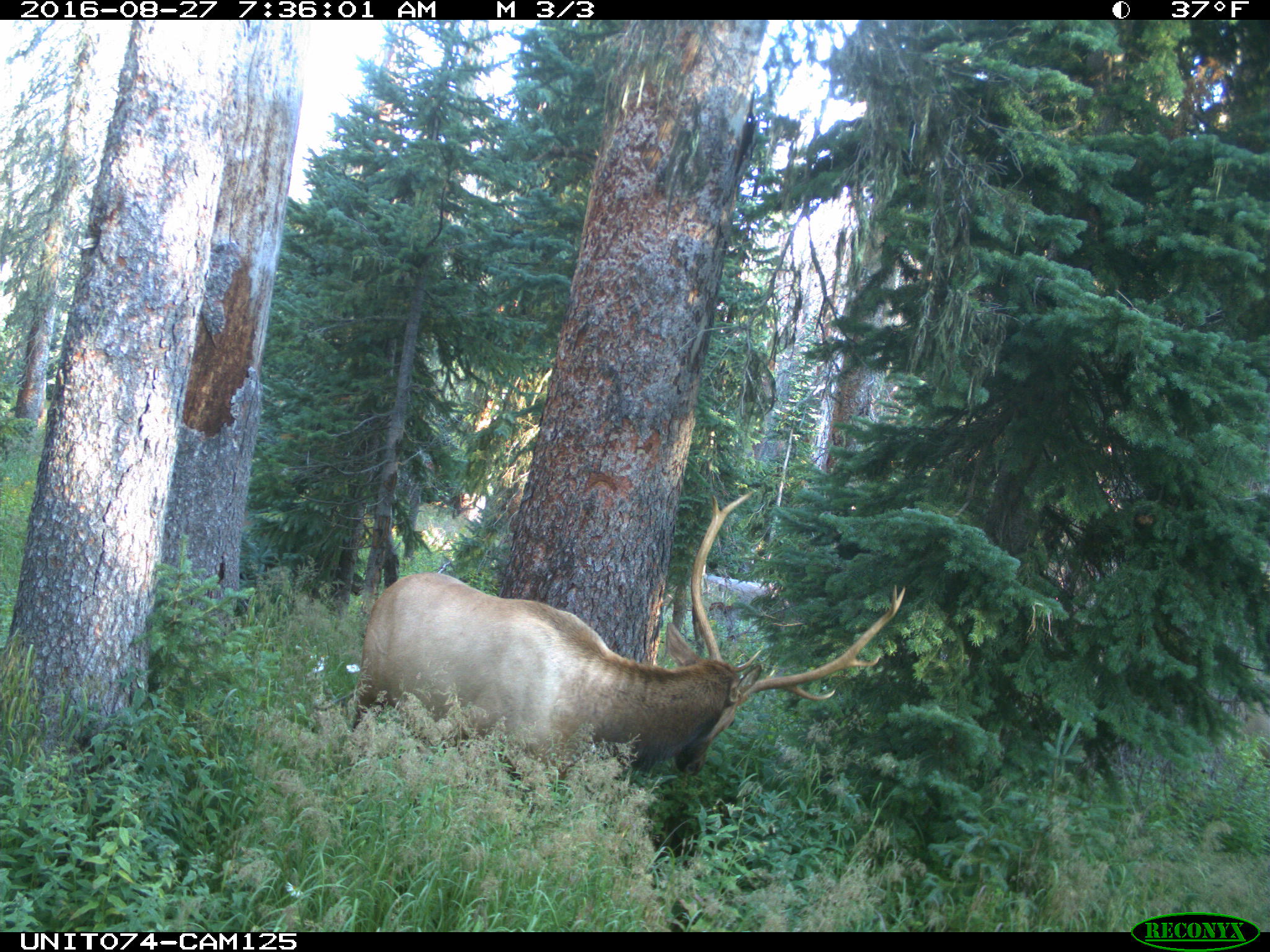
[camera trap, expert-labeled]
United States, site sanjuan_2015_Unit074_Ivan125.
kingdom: Animalia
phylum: Chordata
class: Mammalia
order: Artiodactyla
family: Cervidae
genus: Cervus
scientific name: Cervus elaphus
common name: red deer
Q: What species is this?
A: Cervus elaphus (red deer).